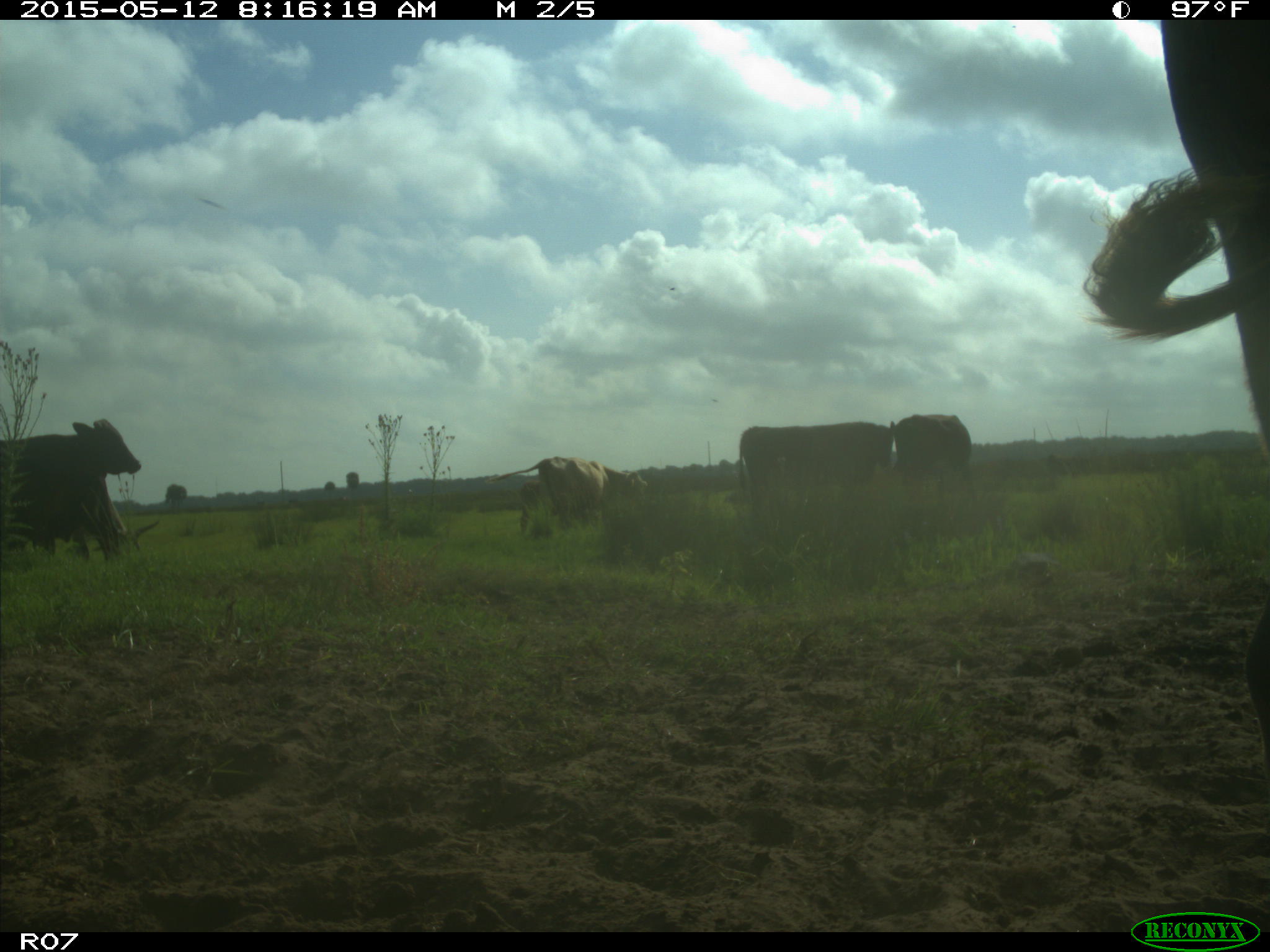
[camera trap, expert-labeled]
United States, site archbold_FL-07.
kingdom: Animalia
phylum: Chordata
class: Mammalia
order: Artiodactyla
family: Bovidae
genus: Bos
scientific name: Bos taurus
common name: domestic cow